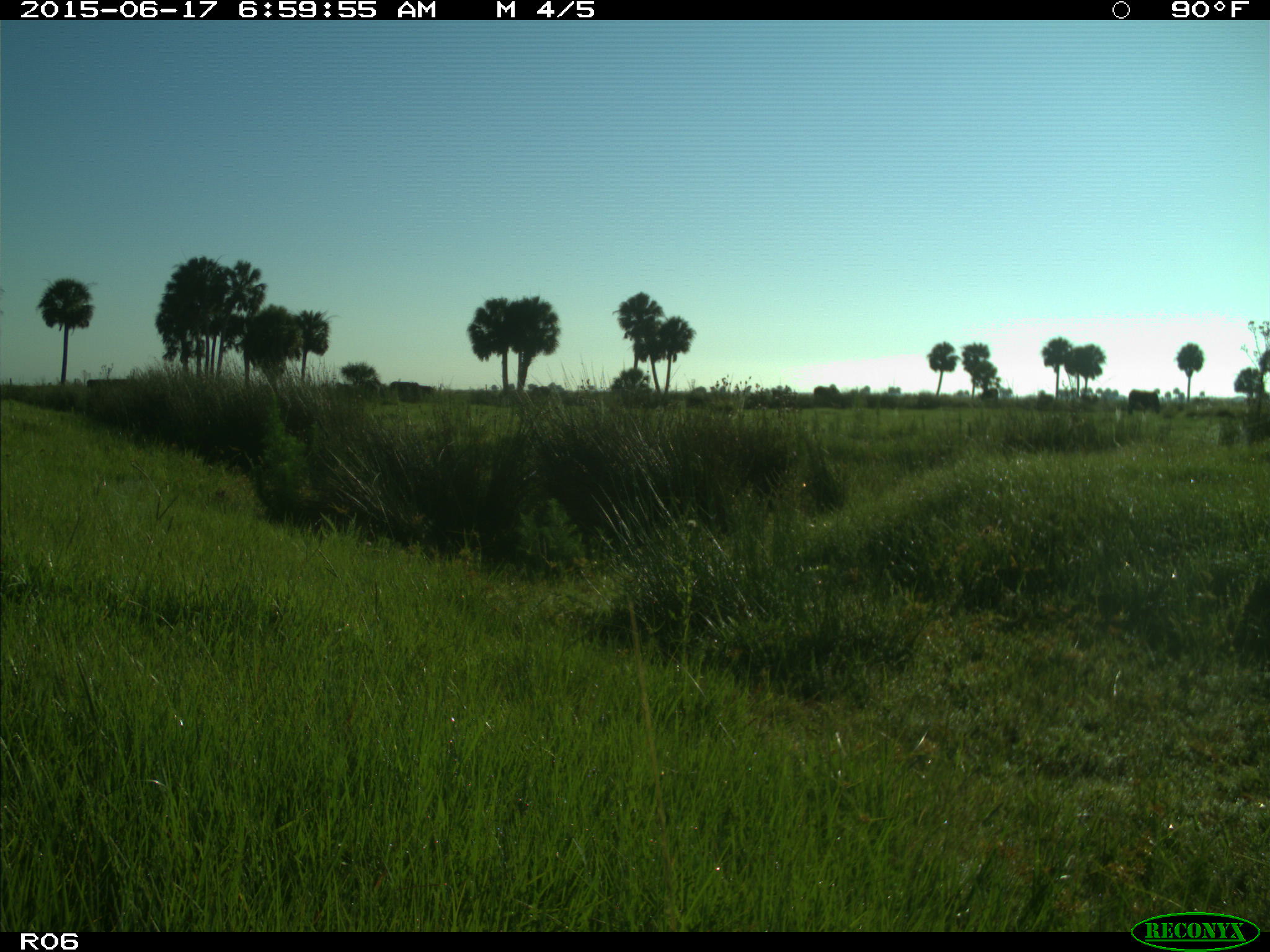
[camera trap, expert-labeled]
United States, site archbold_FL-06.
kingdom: Animalia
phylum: Chordata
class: Mammalia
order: Artiodactyla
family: Bovidae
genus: Bos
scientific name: Bos taurus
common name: domestic cow